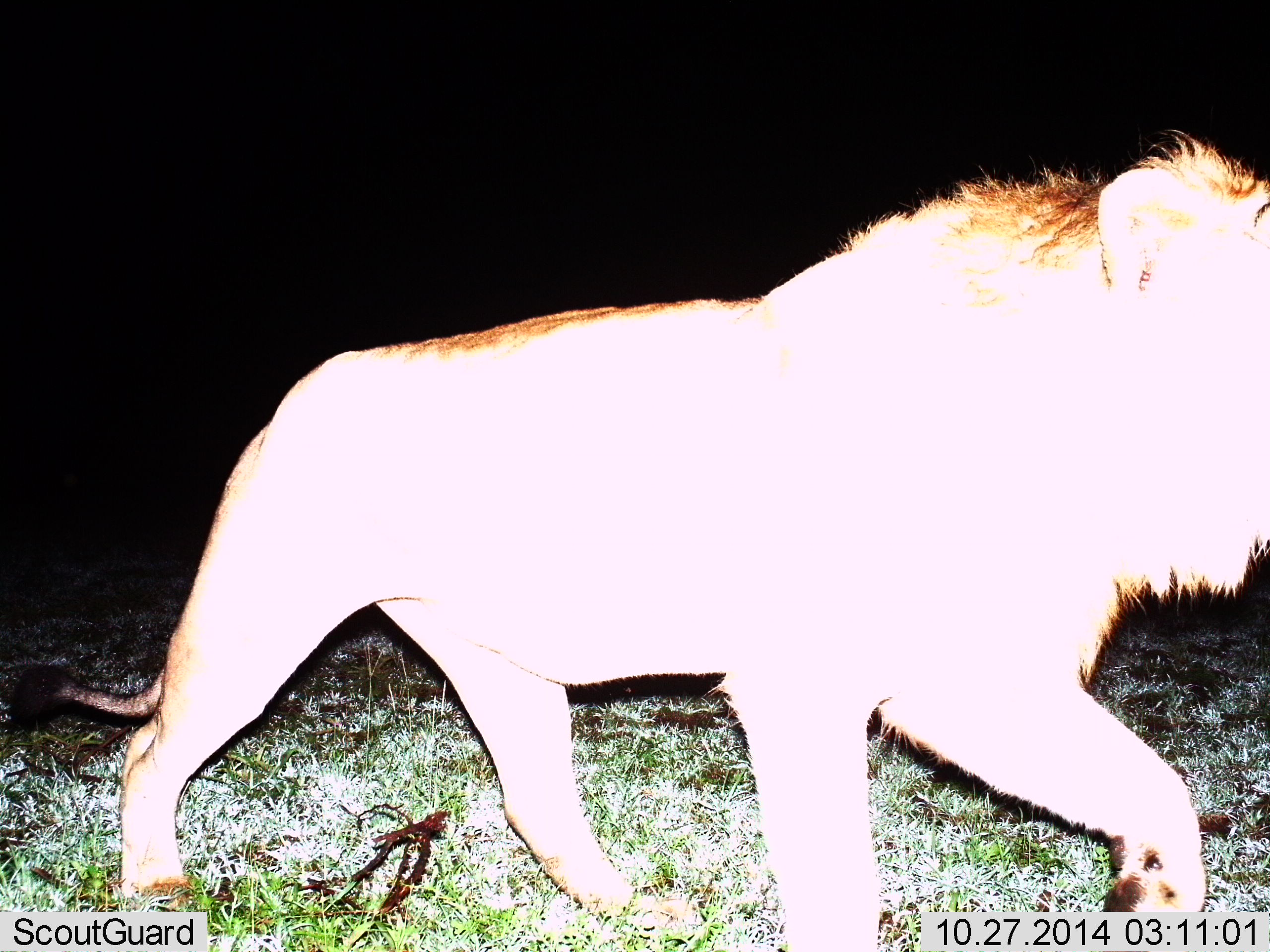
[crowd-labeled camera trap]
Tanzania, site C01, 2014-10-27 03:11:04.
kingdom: Animalia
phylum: Chordata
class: Mammalia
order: Carnivora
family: Felidae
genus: Panthera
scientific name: Panthera leo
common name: lion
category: lionmale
Lionmale (lion) (Panthera leo), count 1. Behavior (volunteer vote fractions): standing 10%, resting 0%, moving 90%, interacting 0%. Young present (vote fraction): 0%. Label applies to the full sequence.